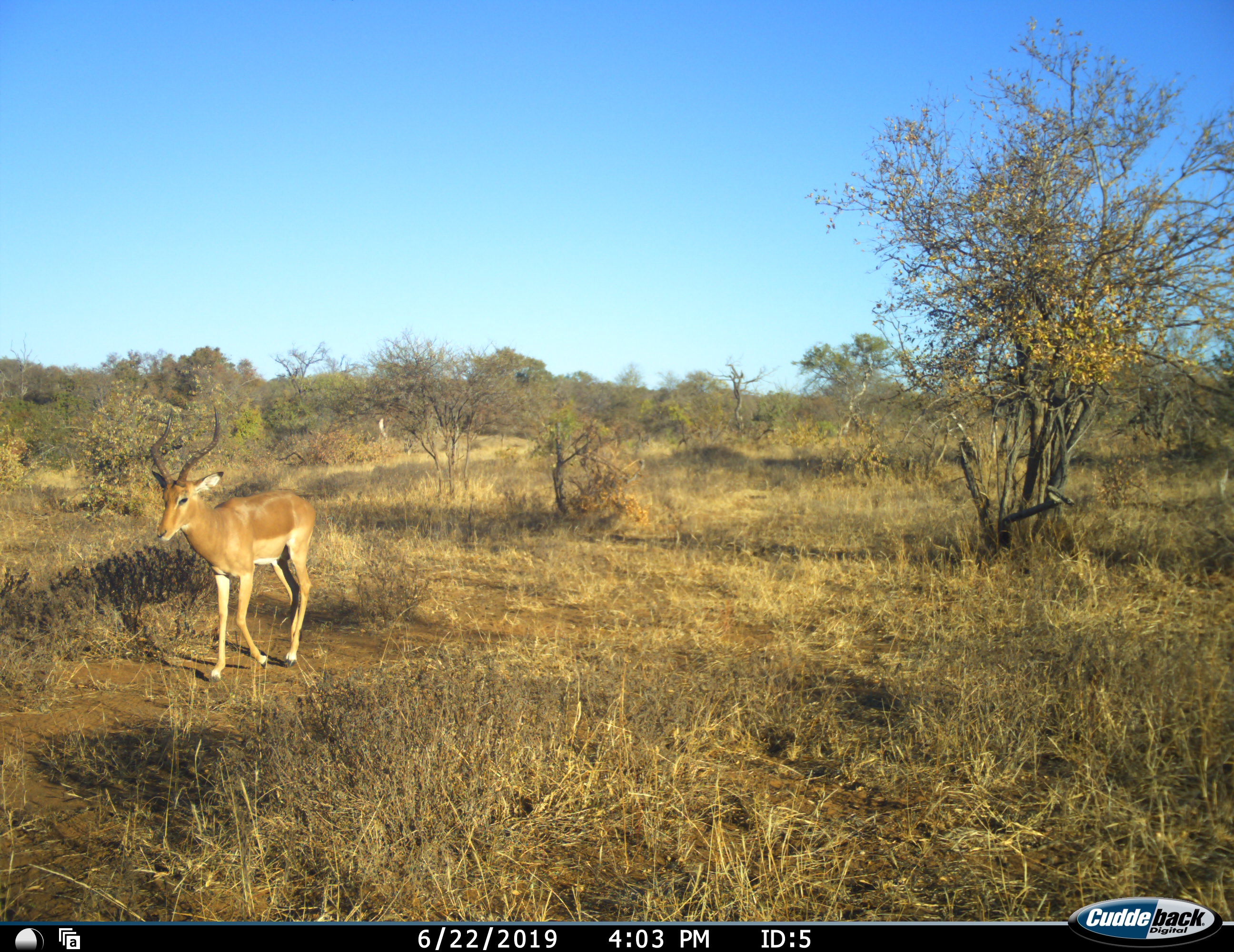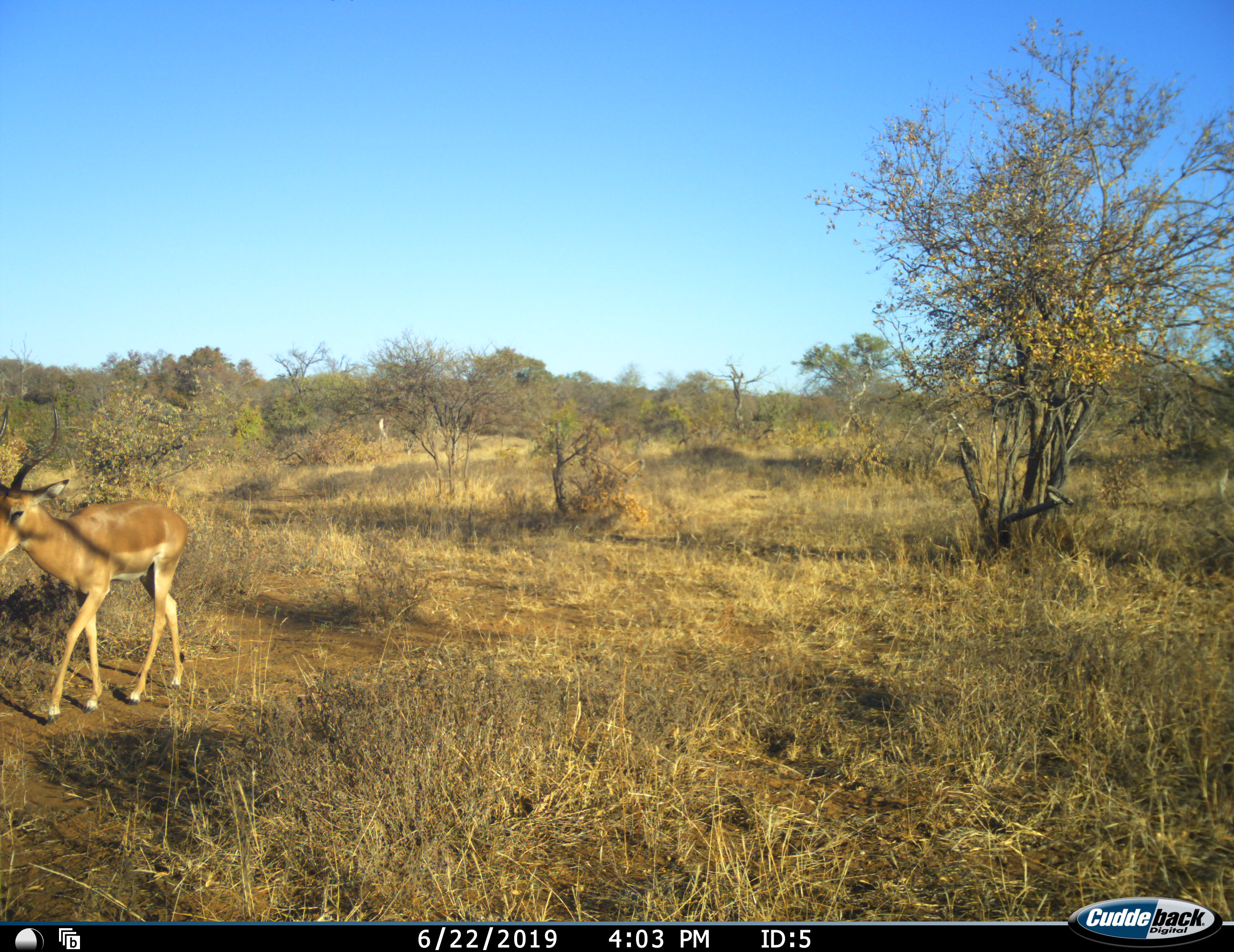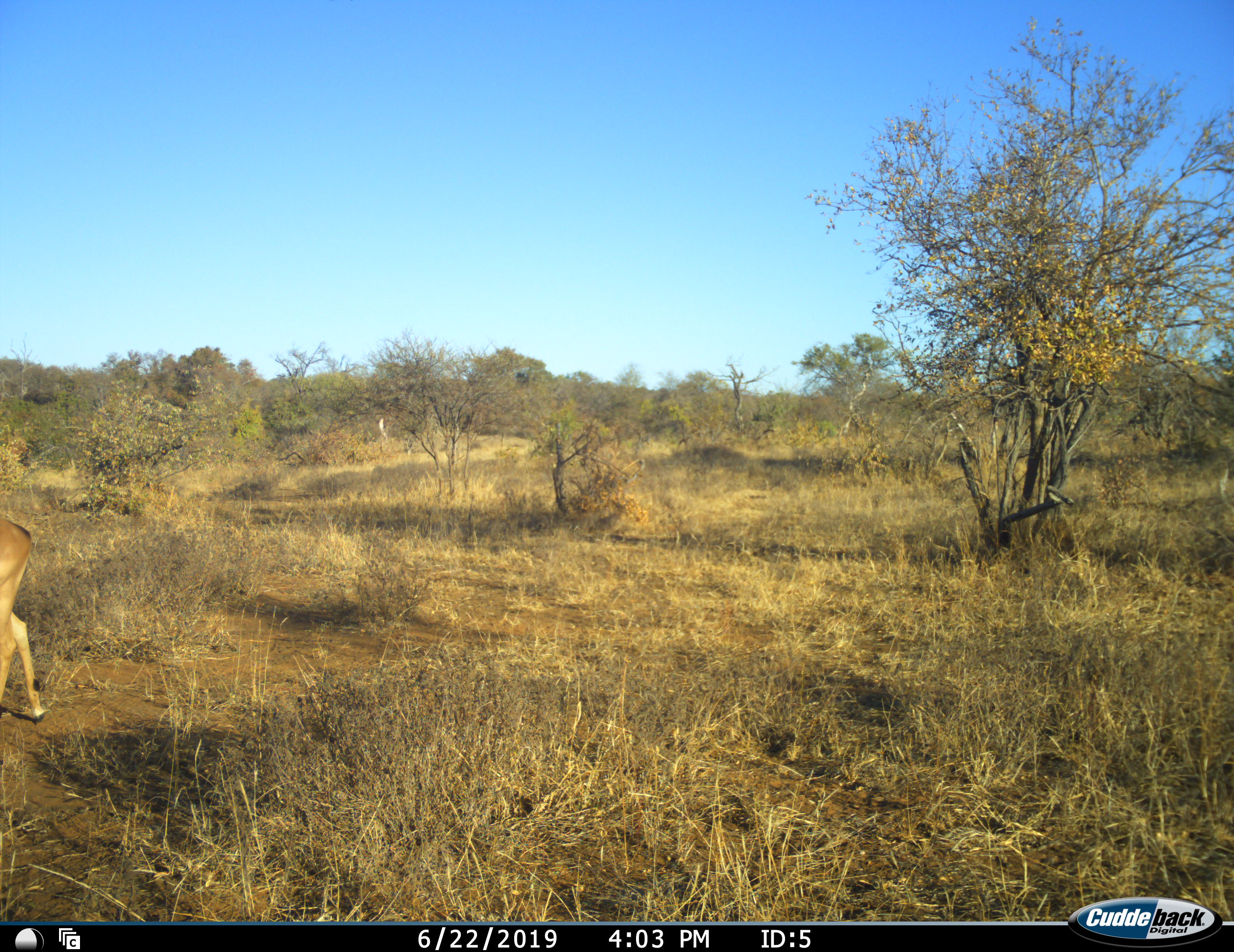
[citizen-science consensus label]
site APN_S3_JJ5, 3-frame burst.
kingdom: Animalia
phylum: Chordata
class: Mammalia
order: Artiodactyla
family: Bovidae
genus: Aepyceros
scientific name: Aepyceros melampus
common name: impala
Impala (Aepyceros melampus), count 1. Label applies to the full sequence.